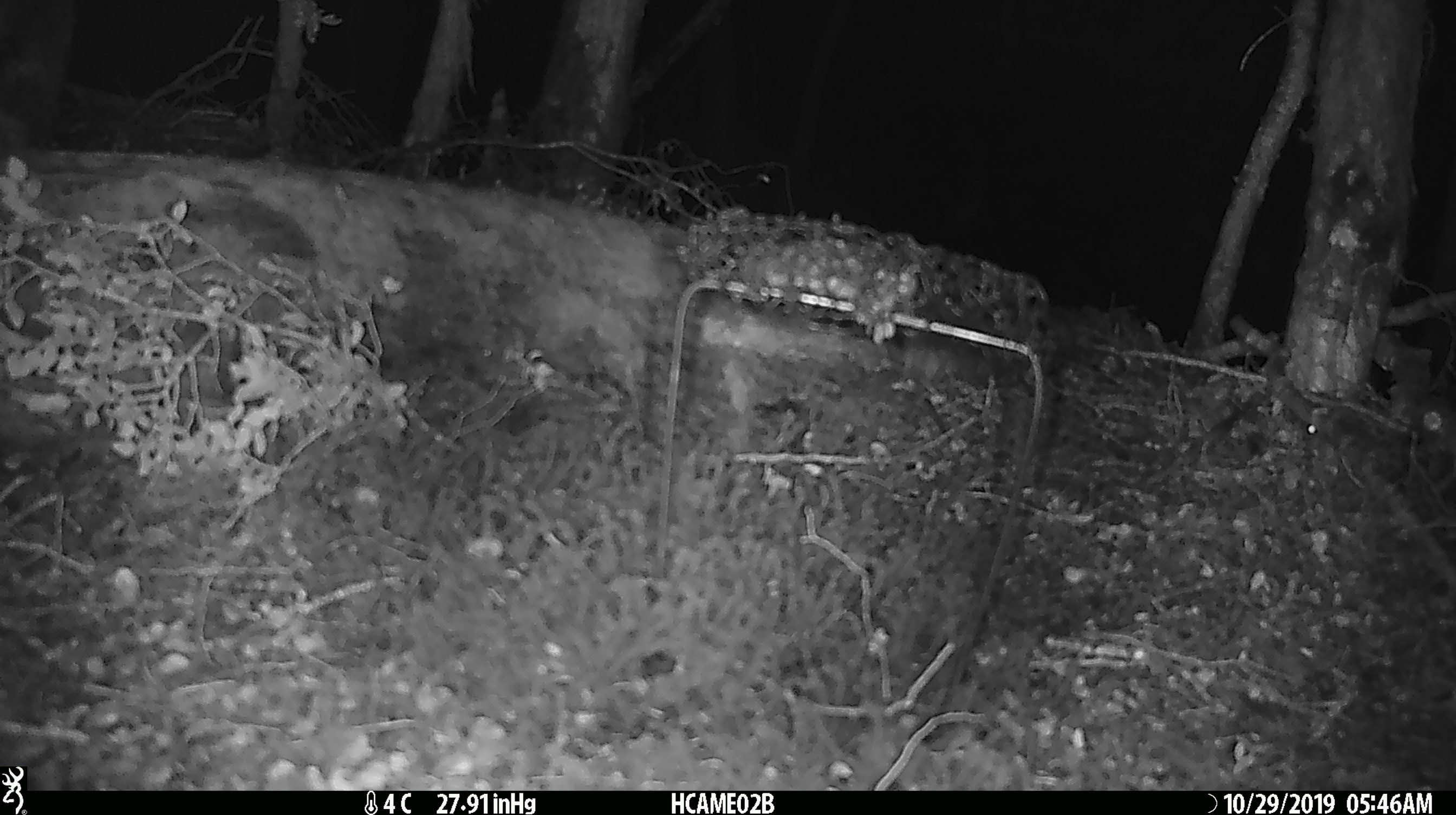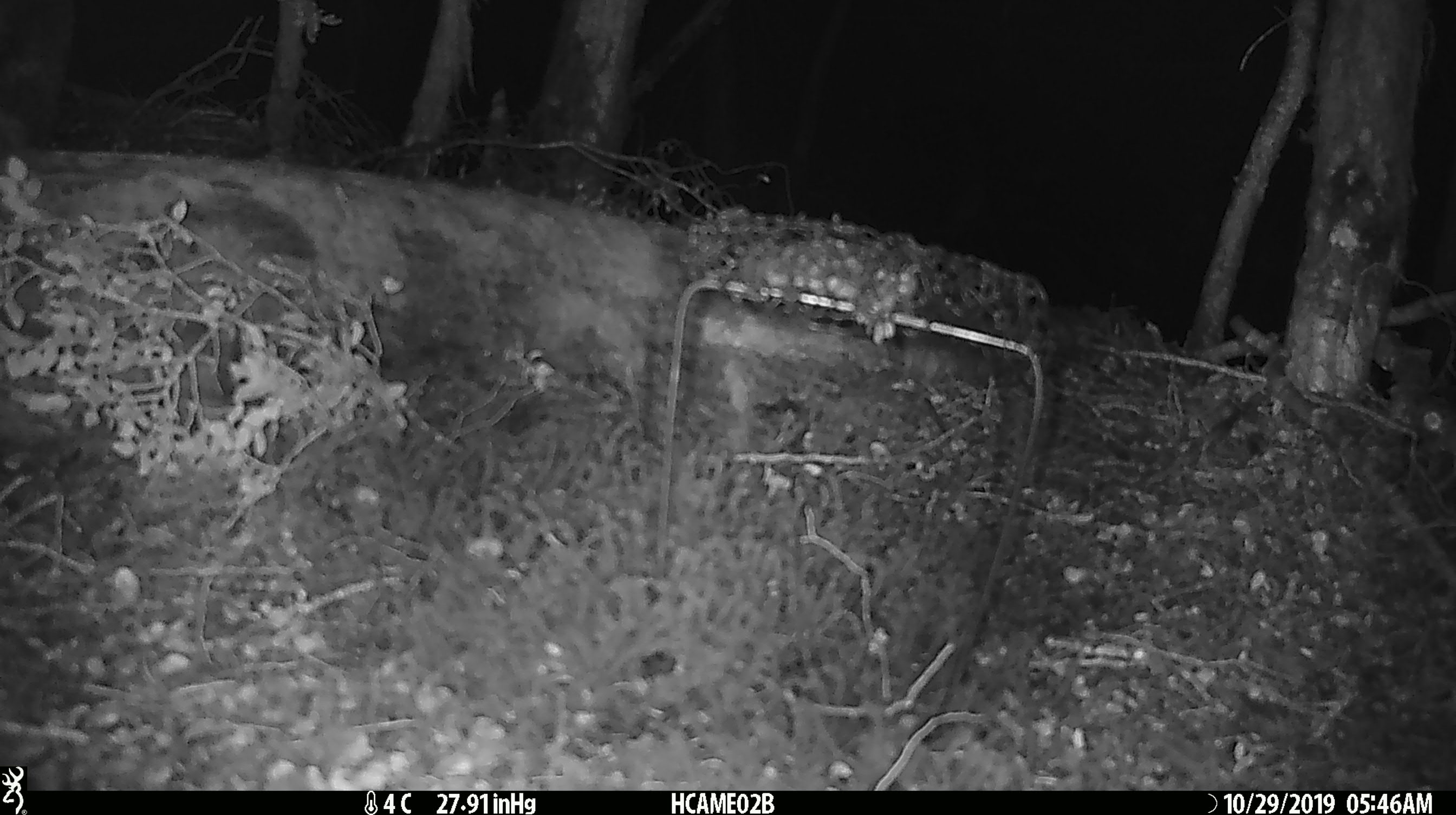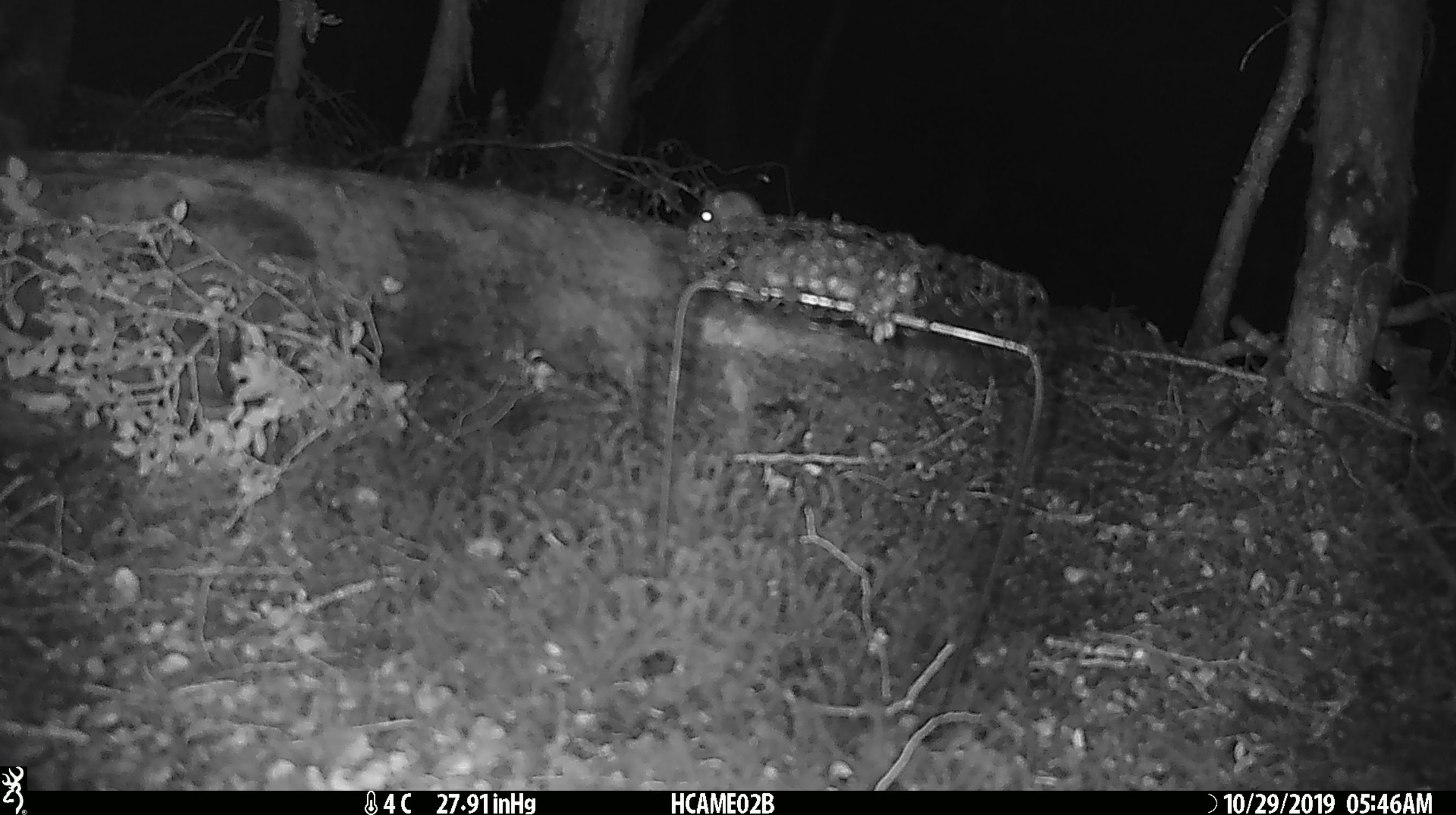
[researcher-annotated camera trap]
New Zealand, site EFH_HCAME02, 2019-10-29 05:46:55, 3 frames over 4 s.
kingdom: Animalia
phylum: Chordata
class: Mammalia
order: Rodentia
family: Muridae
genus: Mus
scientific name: Mus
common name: mouse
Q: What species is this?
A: Mouse (Mus).